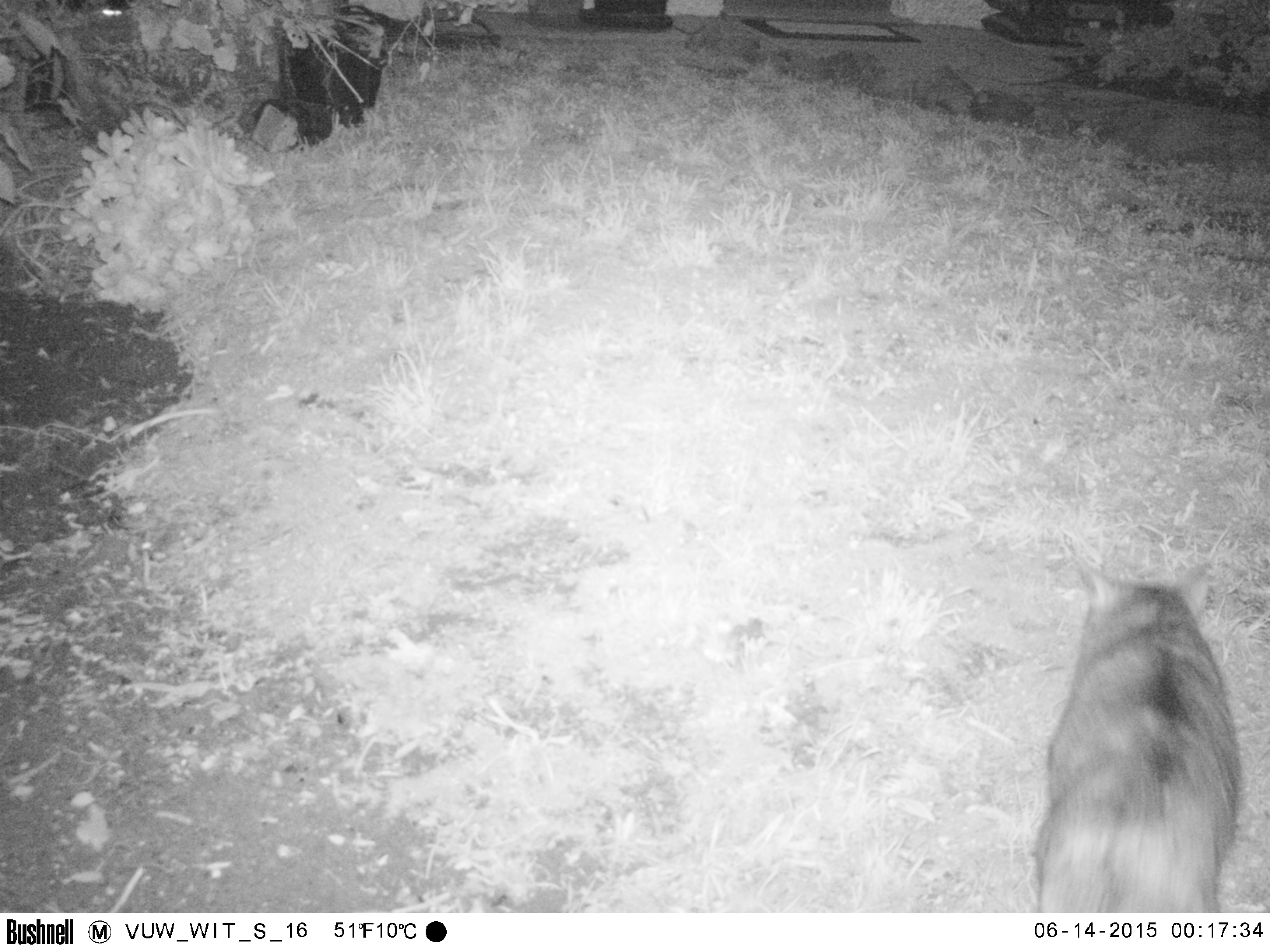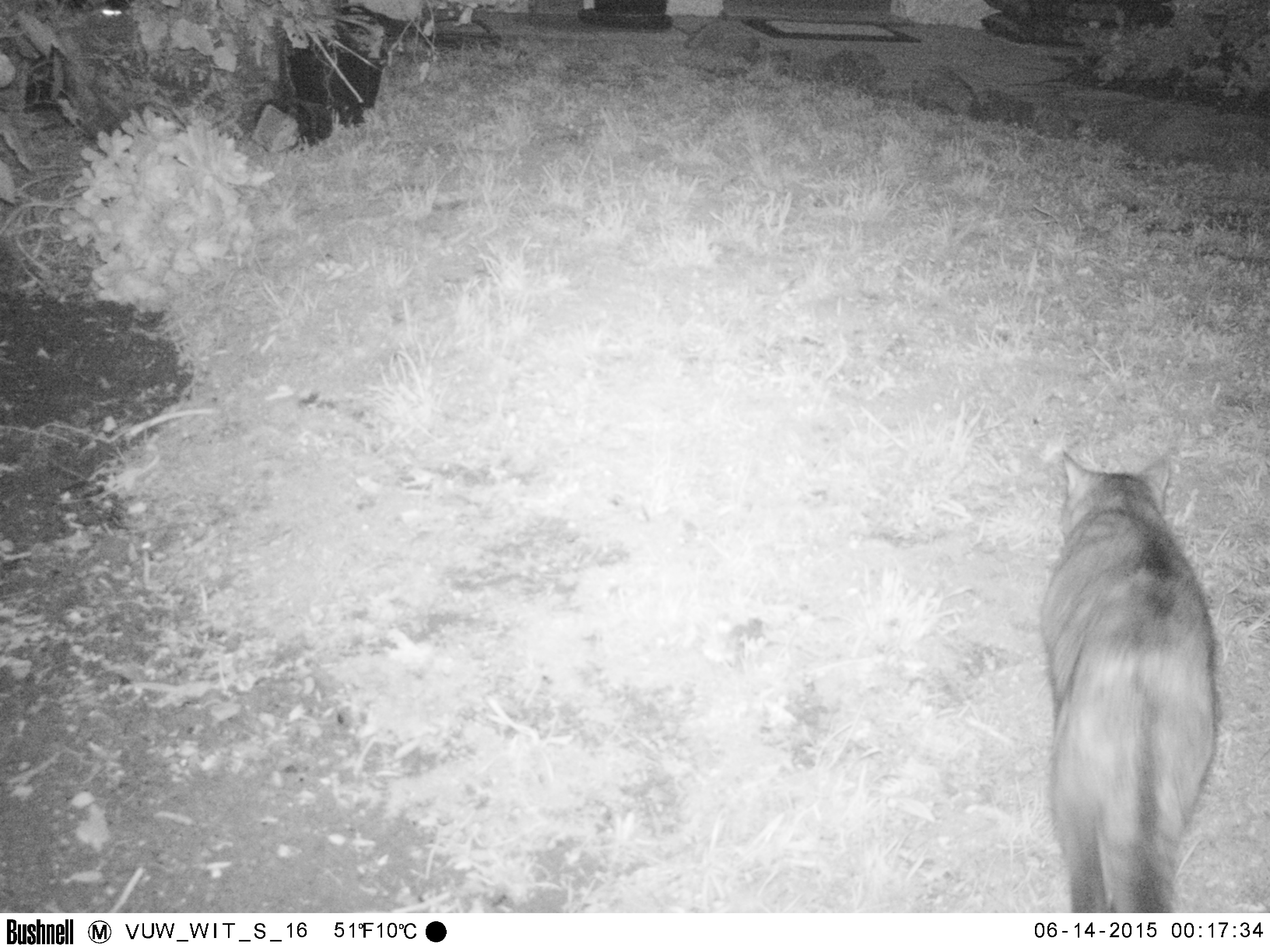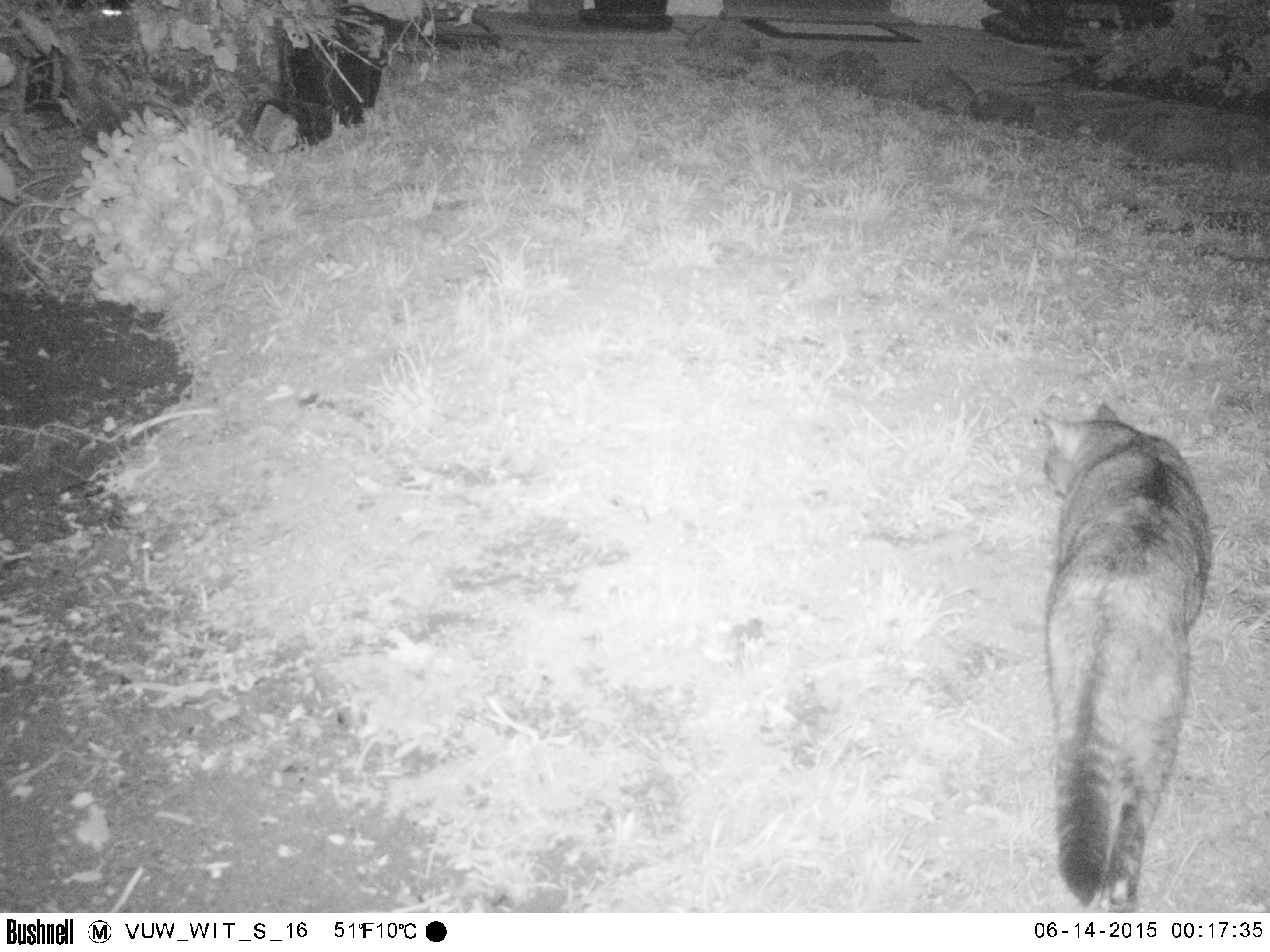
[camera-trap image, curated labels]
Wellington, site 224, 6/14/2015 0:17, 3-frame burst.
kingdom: Animalia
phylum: Chordata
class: Mammalia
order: Carnivora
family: Felidae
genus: Felis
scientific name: Felis catus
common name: cat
Cat (Felis catus).